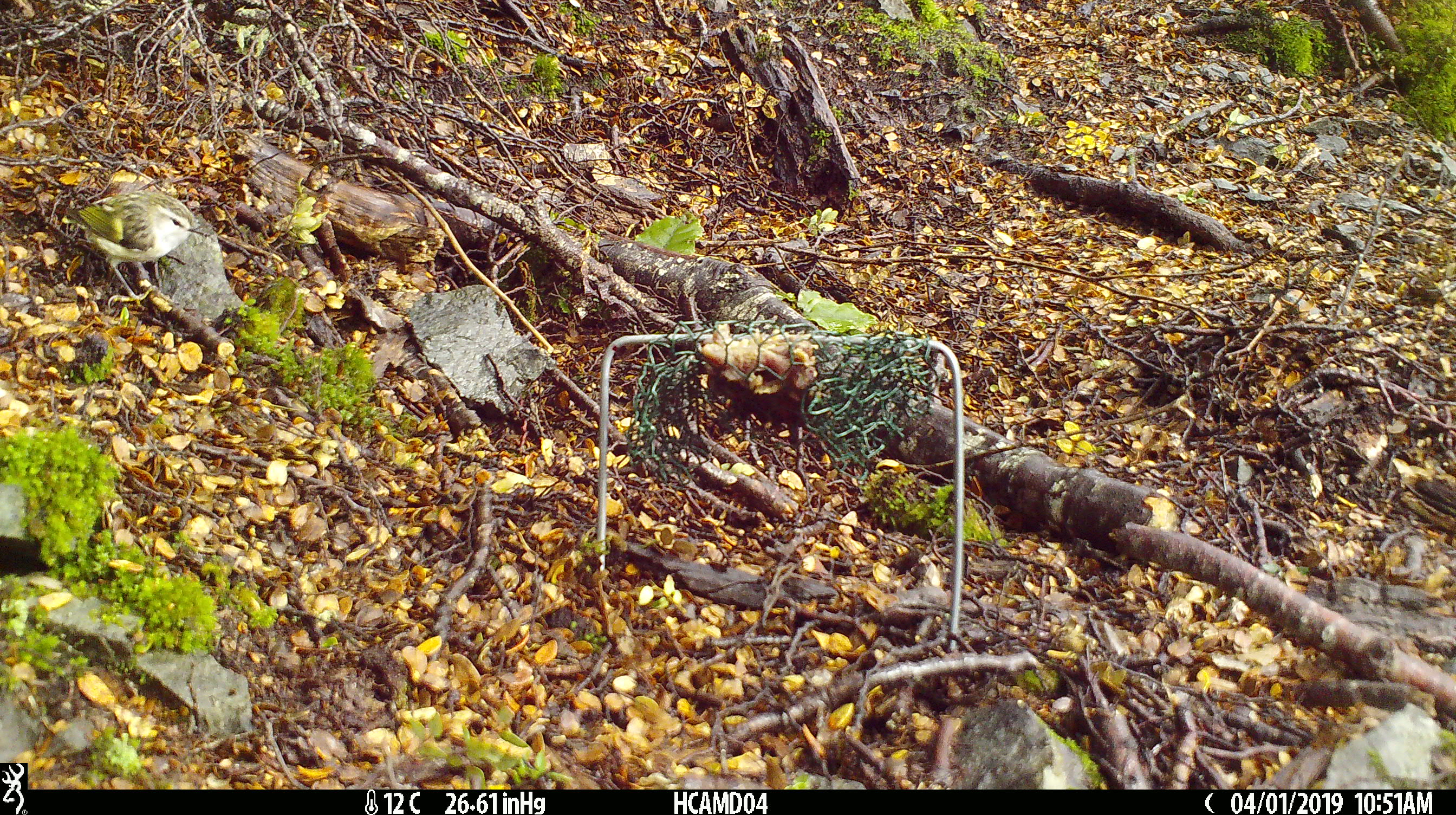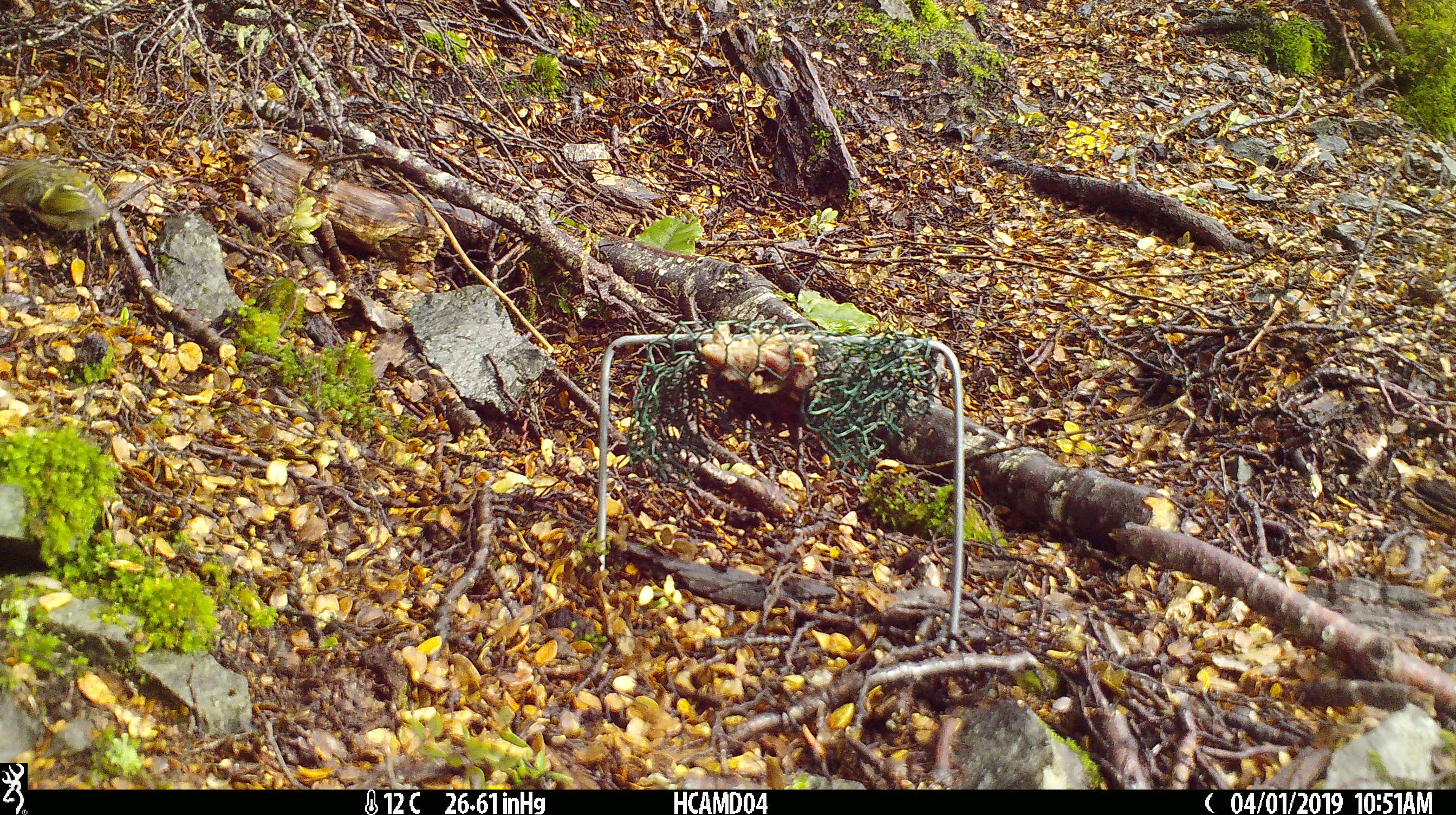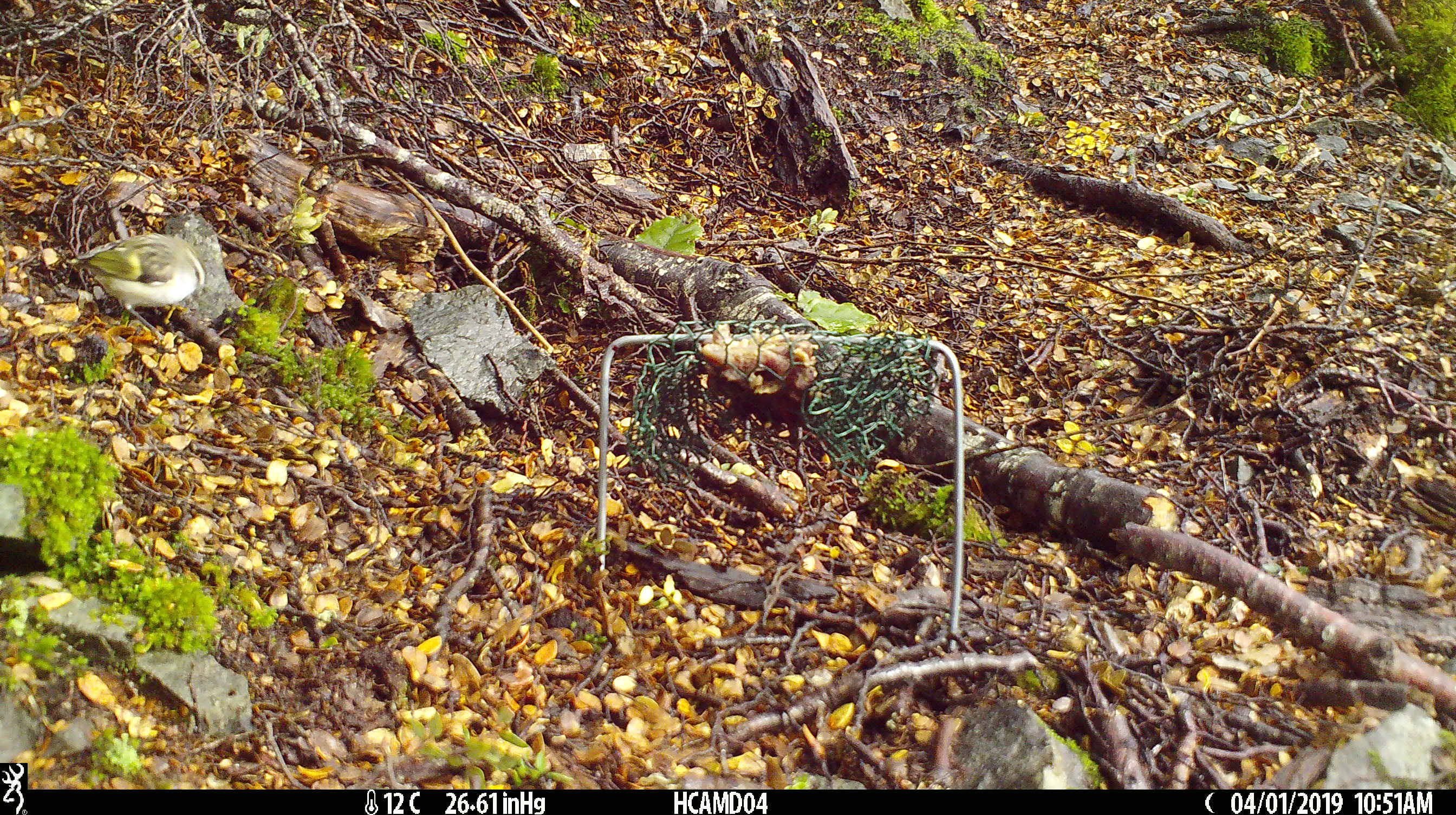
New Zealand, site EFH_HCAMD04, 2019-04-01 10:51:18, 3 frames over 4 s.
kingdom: Animalia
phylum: Chordata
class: Aves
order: Passeriformes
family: Acanthisittidae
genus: Acanthisitta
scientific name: Acanthisitta chloris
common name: rifleman